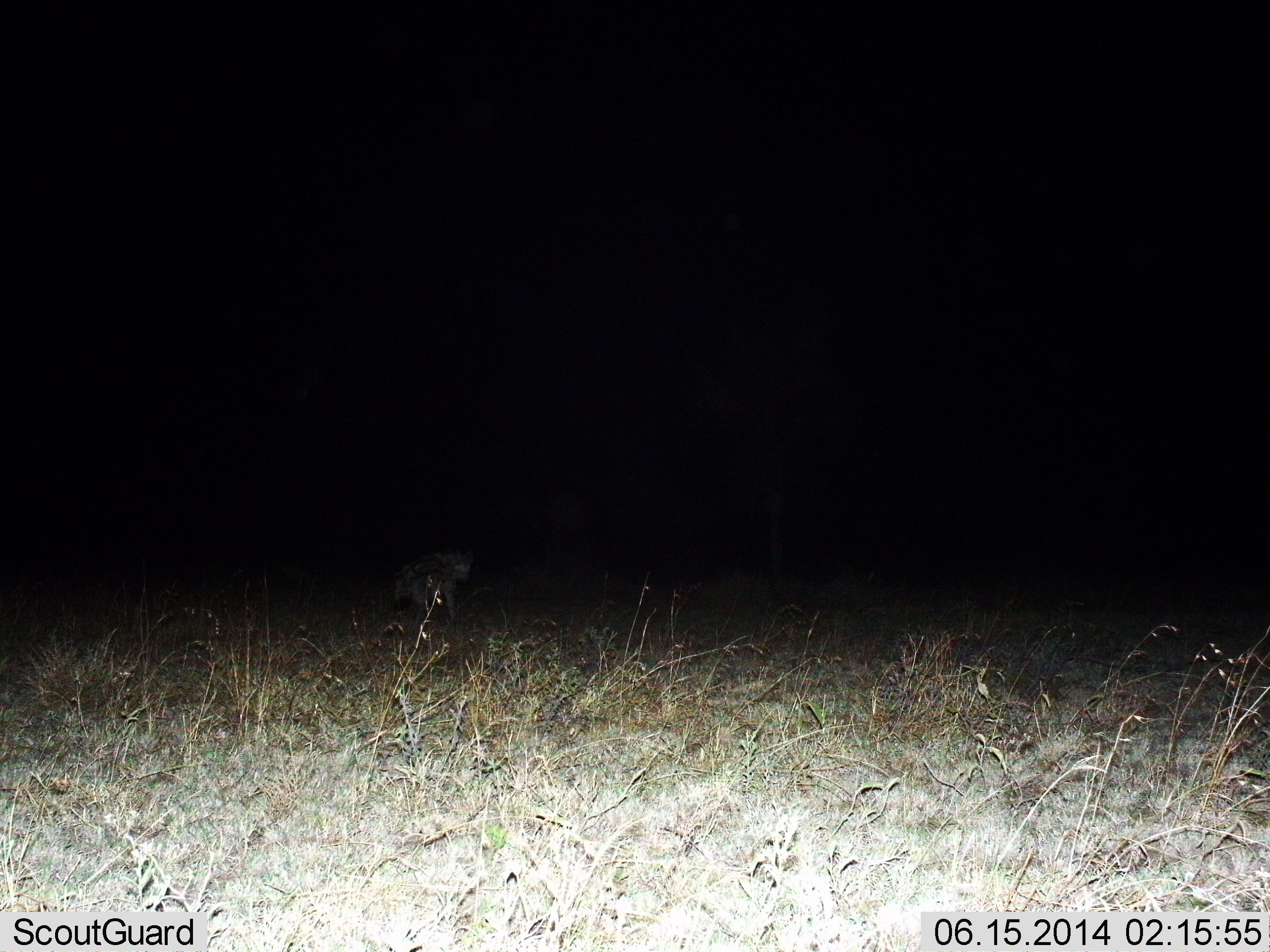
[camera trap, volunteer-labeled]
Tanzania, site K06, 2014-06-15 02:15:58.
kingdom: Animalia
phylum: Chordata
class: Mammalia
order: Carnivora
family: Hyaenidae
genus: Crocuta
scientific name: Crocuta crocuta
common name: spotted hyena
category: hyenaspotted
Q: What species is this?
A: Hyenaspotted (spotted hyena) (Crocuta crocuta).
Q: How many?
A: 1.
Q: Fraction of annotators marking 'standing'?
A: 40%.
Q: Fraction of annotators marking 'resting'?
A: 10%.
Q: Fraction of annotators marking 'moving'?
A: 50%.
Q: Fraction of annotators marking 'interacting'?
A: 0%.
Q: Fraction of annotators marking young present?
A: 0%.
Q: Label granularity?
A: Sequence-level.